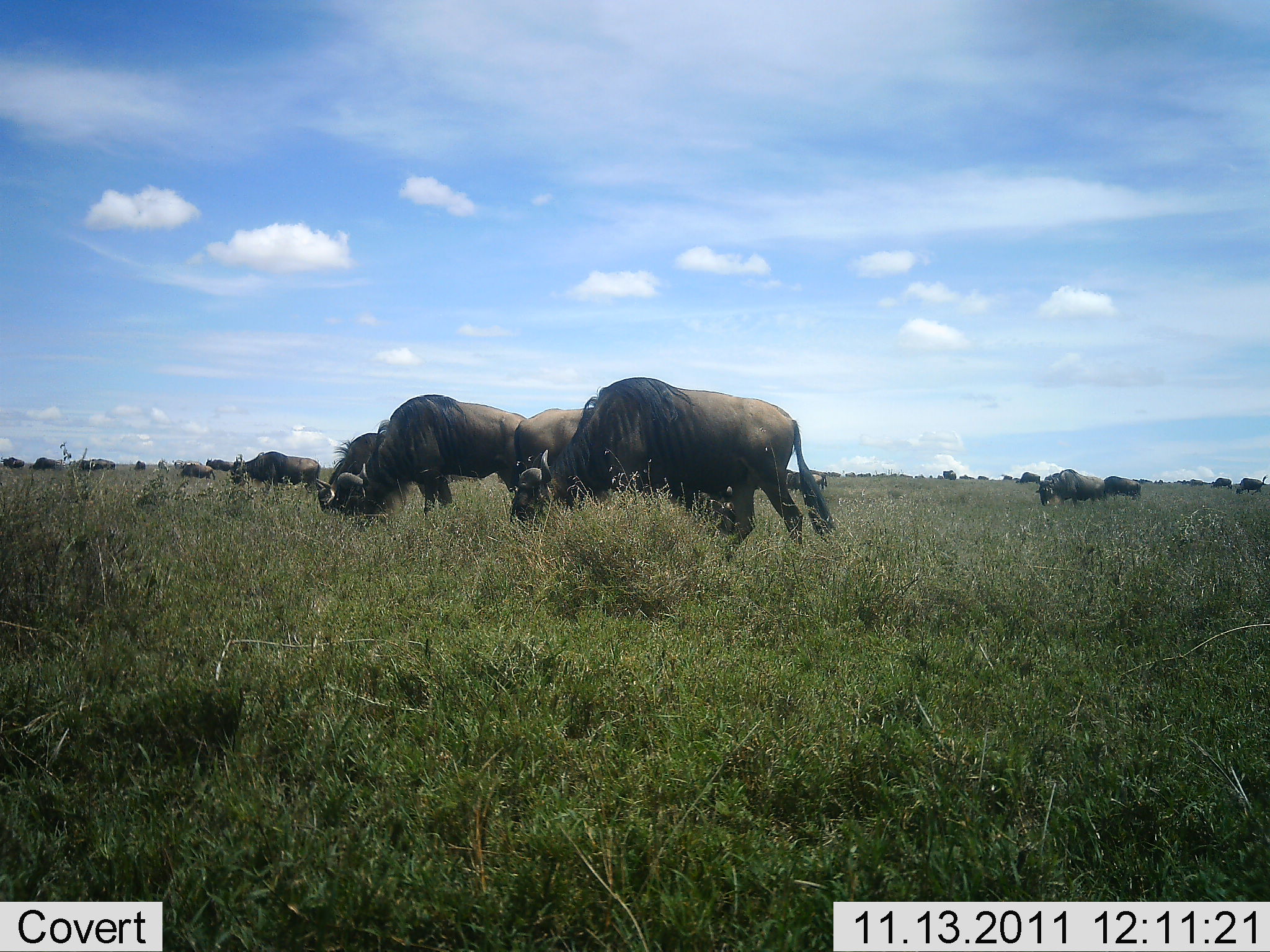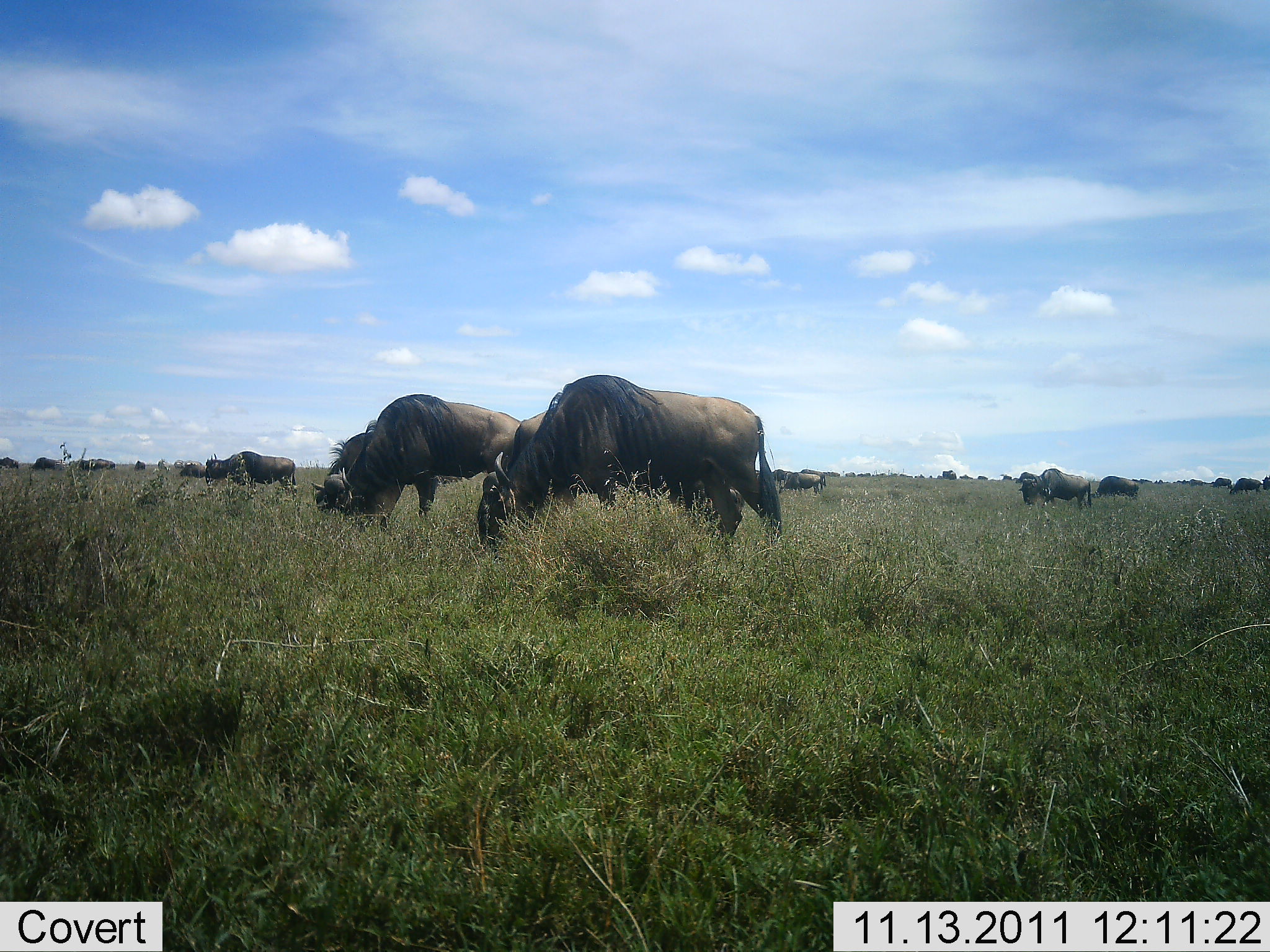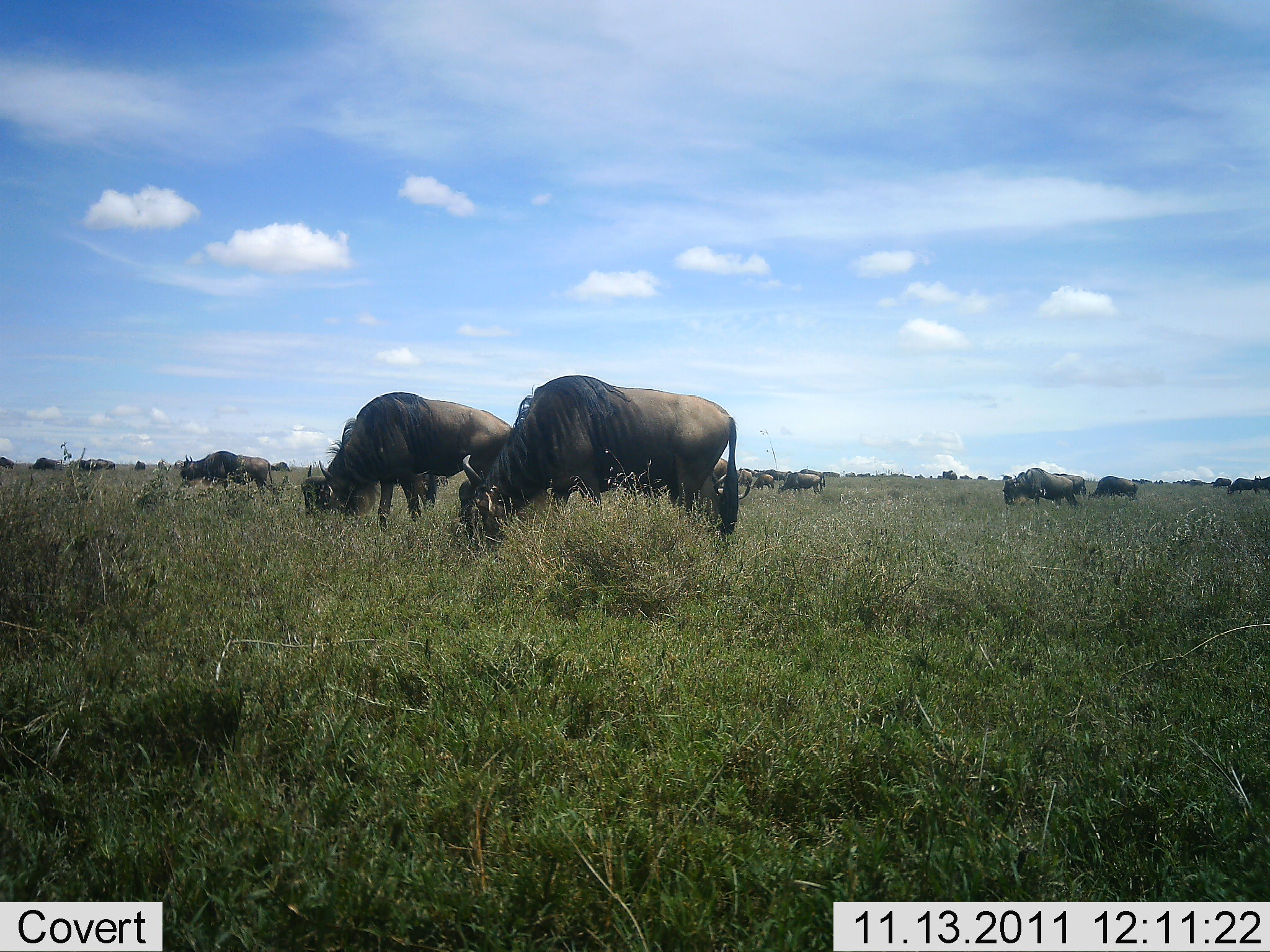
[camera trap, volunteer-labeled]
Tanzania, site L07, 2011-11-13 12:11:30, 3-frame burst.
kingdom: Animalia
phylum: Chordata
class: Mammalia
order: Artiodactyla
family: Bovidae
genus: Connochaetes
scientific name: Connochaetes taurinus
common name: blue wildebeest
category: wildebeest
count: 11-50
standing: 23%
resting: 0%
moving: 38%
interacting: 0%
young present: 0%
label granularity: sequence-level